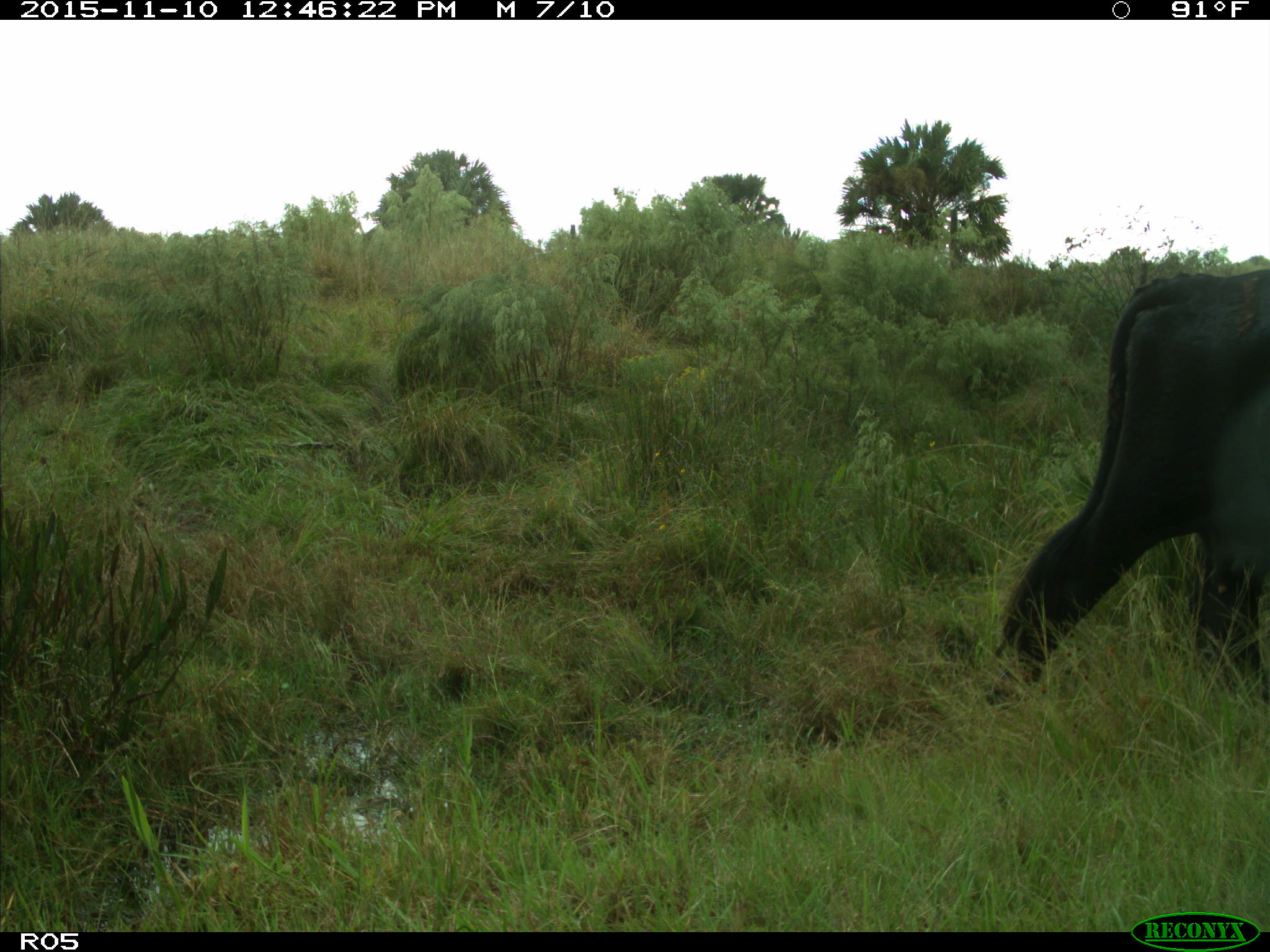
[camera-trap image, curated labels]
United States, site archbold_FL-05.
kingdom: Animalia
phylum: Chordata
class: Mammalia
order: Artiodactyla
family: Bovidae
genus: Bos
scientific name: Bos taurus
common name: domestic cow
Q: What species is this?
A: Bos taurus (domestic cow).